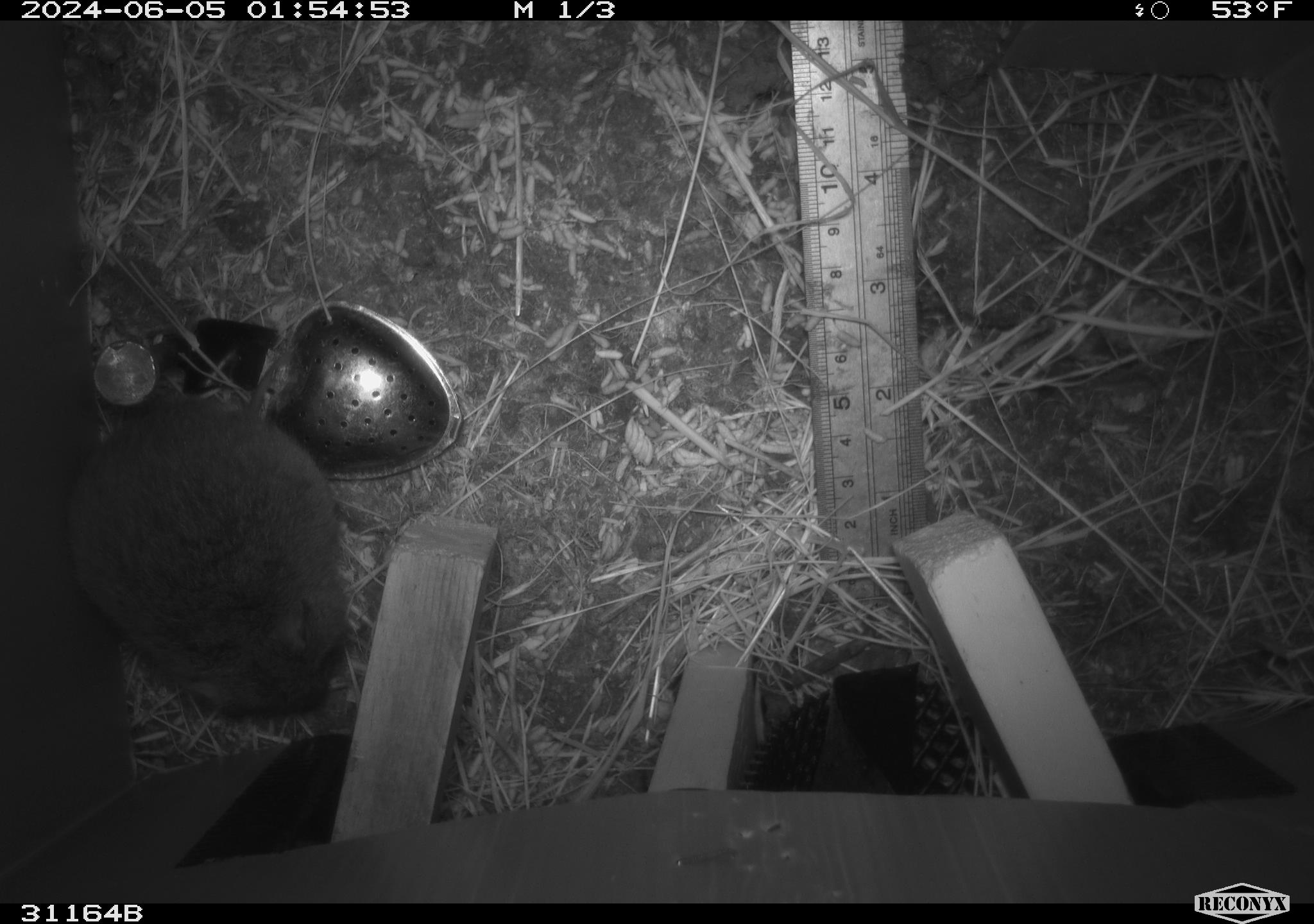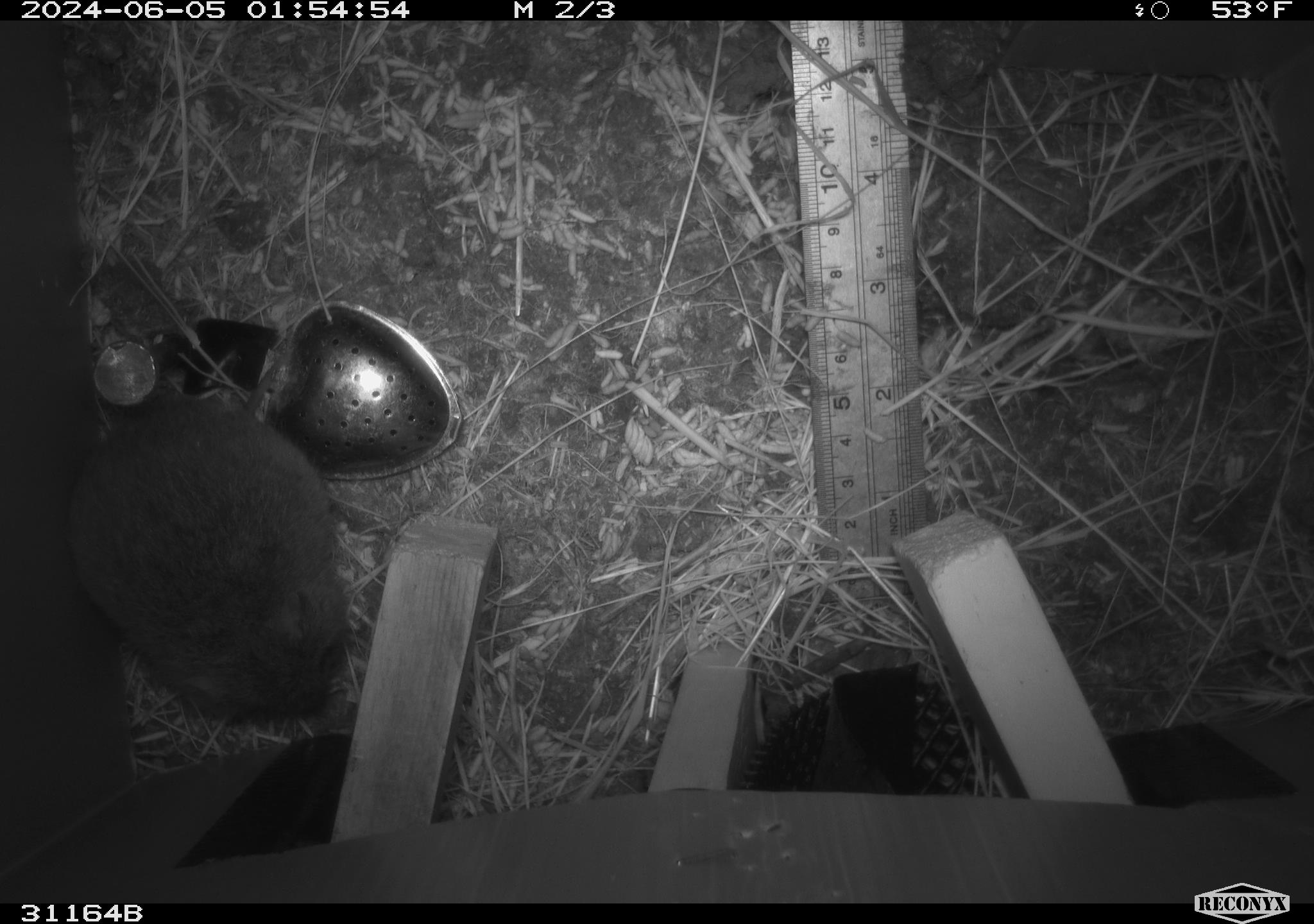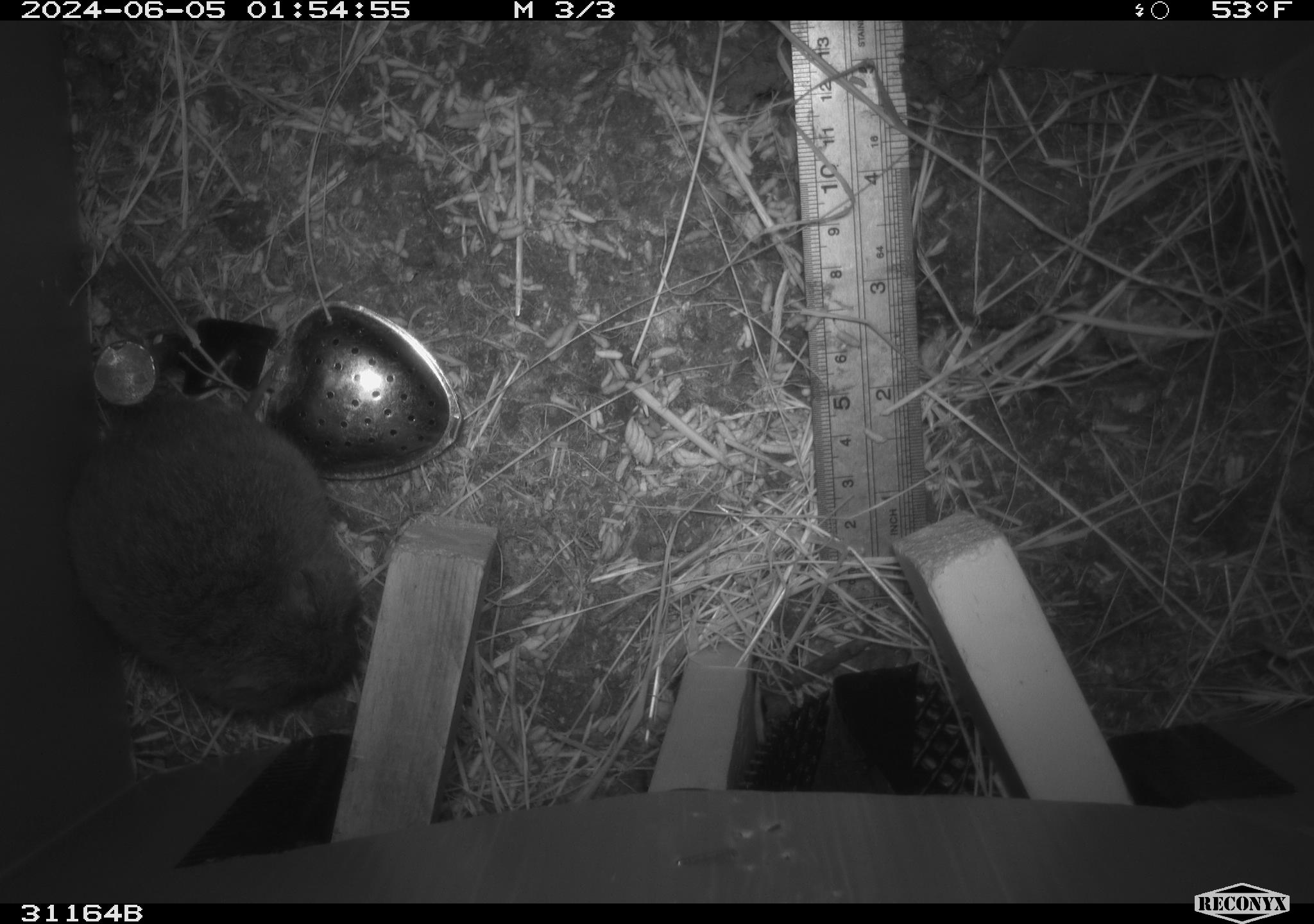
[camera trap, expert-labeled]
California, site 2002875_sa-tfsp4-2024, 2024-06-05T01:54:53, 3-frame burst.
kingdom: Animalia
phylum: Chordata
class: Mammalia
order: Rodentia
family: Cricetidae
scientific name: Arvicolinae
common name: voles, lemmings, and muskrats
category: arvicolinae subfamily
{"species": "arvicolinae subfamily (voles, lemmings, and muskrats) (Arvicolinae)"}